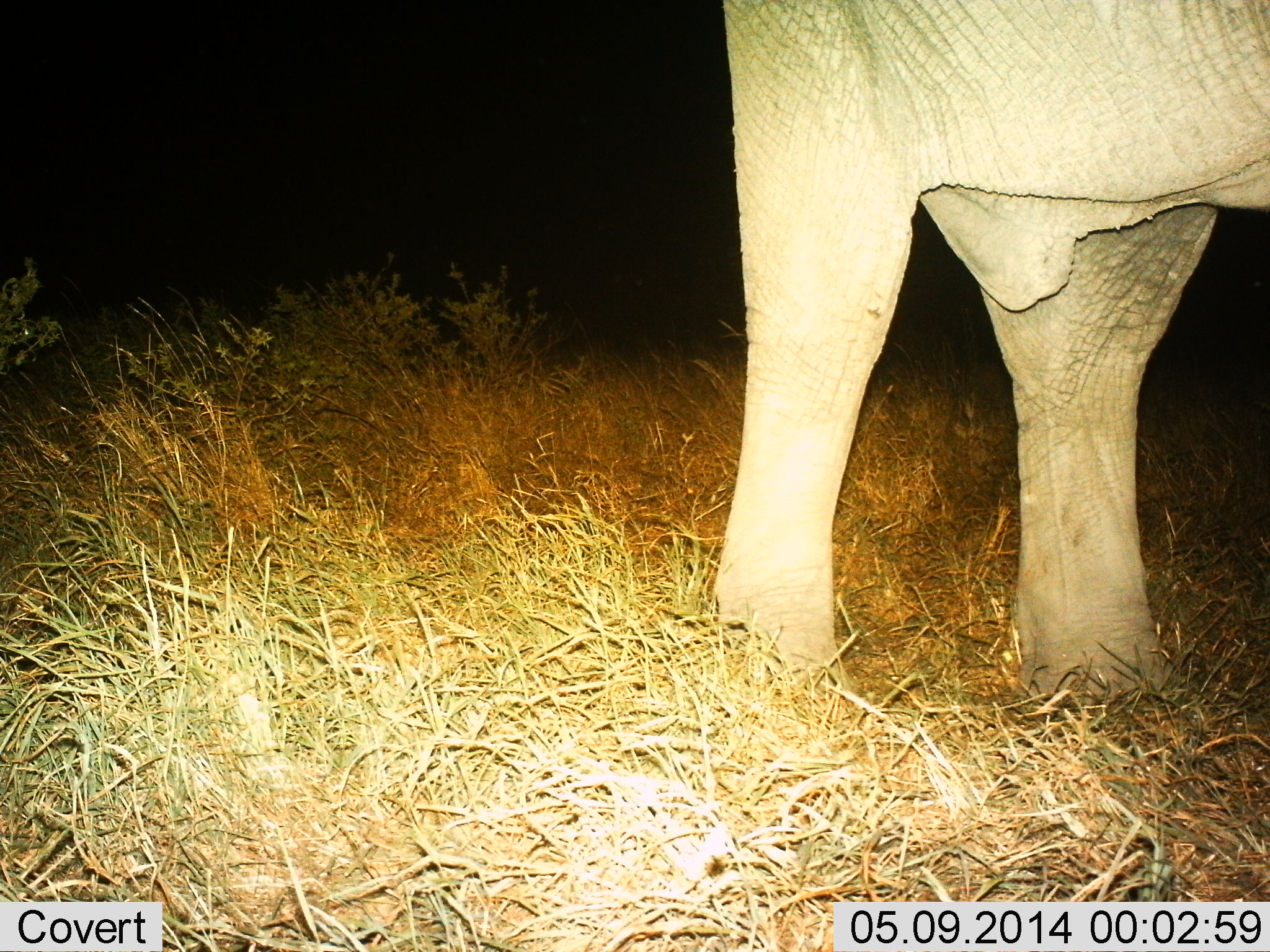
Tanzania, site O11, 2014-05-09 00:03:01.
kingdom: Animalia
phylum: Chordata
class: Mammalia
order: Proboscidea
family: Elephantidae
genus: Loxodonta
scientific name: Loxodonta africana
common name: african bush elephant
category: elephant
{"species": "elephant (african bush elephant) (Loxodonta africana)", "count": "1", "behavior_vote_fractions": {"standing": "100%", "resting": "0%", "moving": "0%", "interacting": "0%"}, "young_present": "0%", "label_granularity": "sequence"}